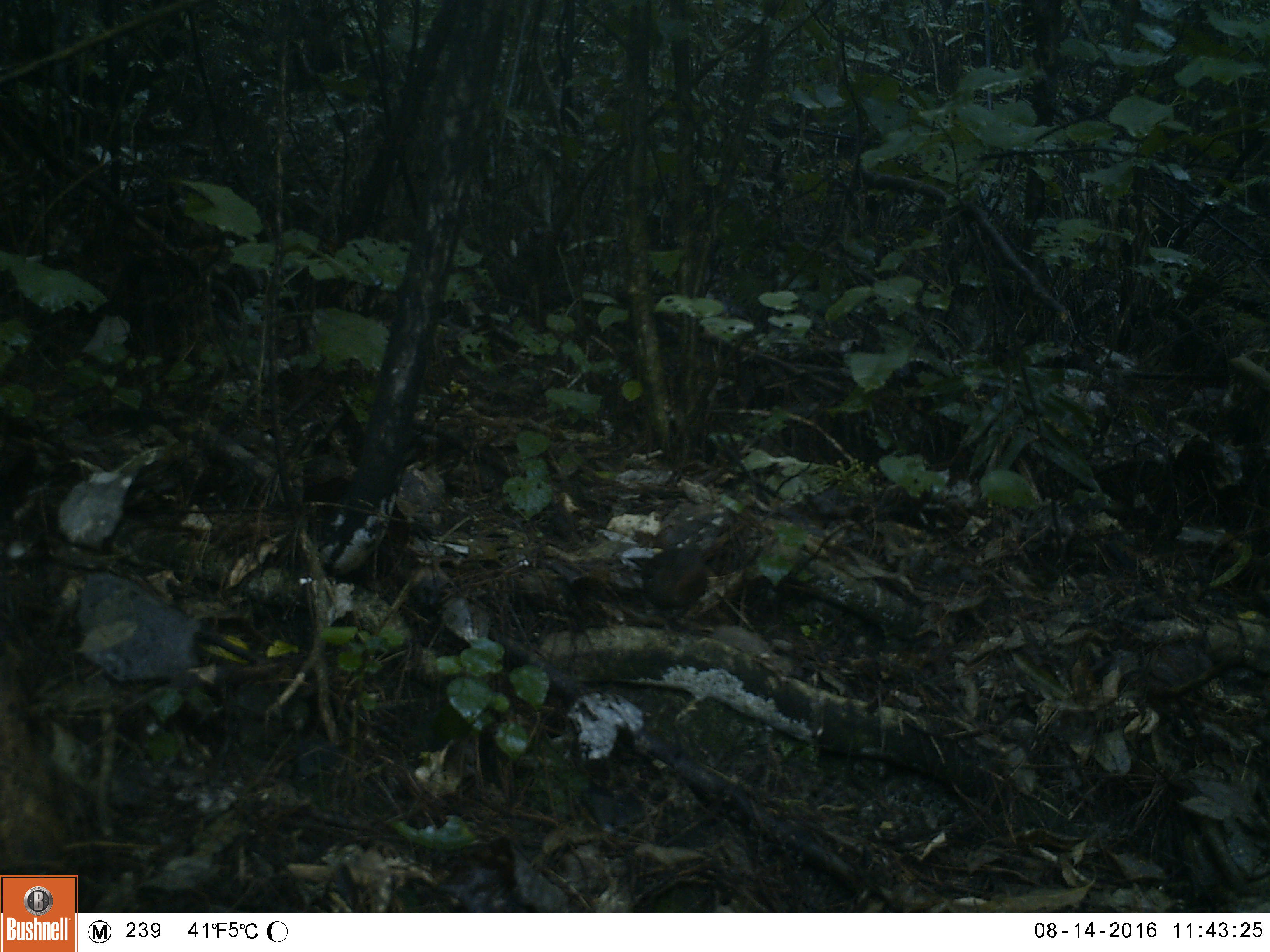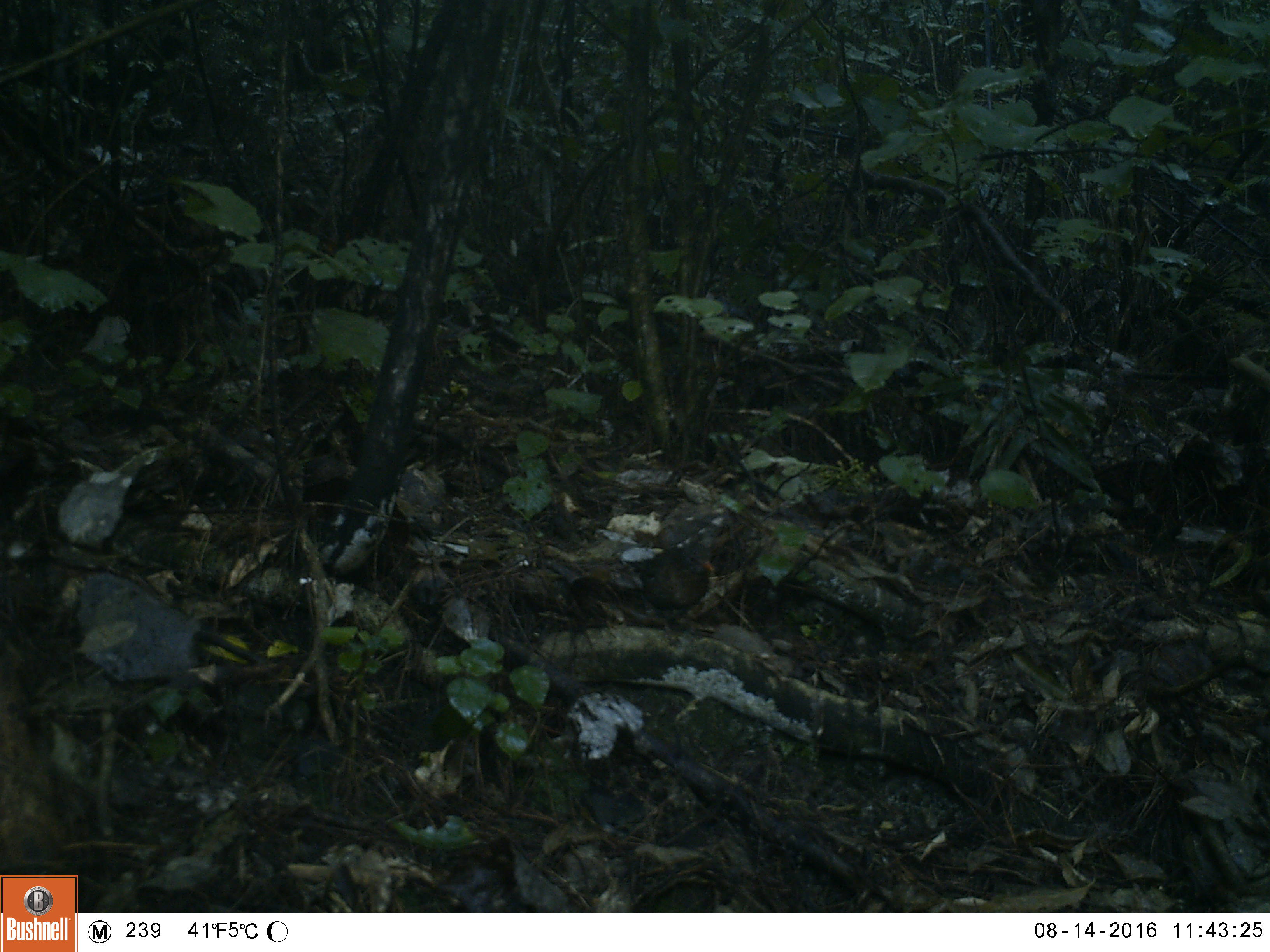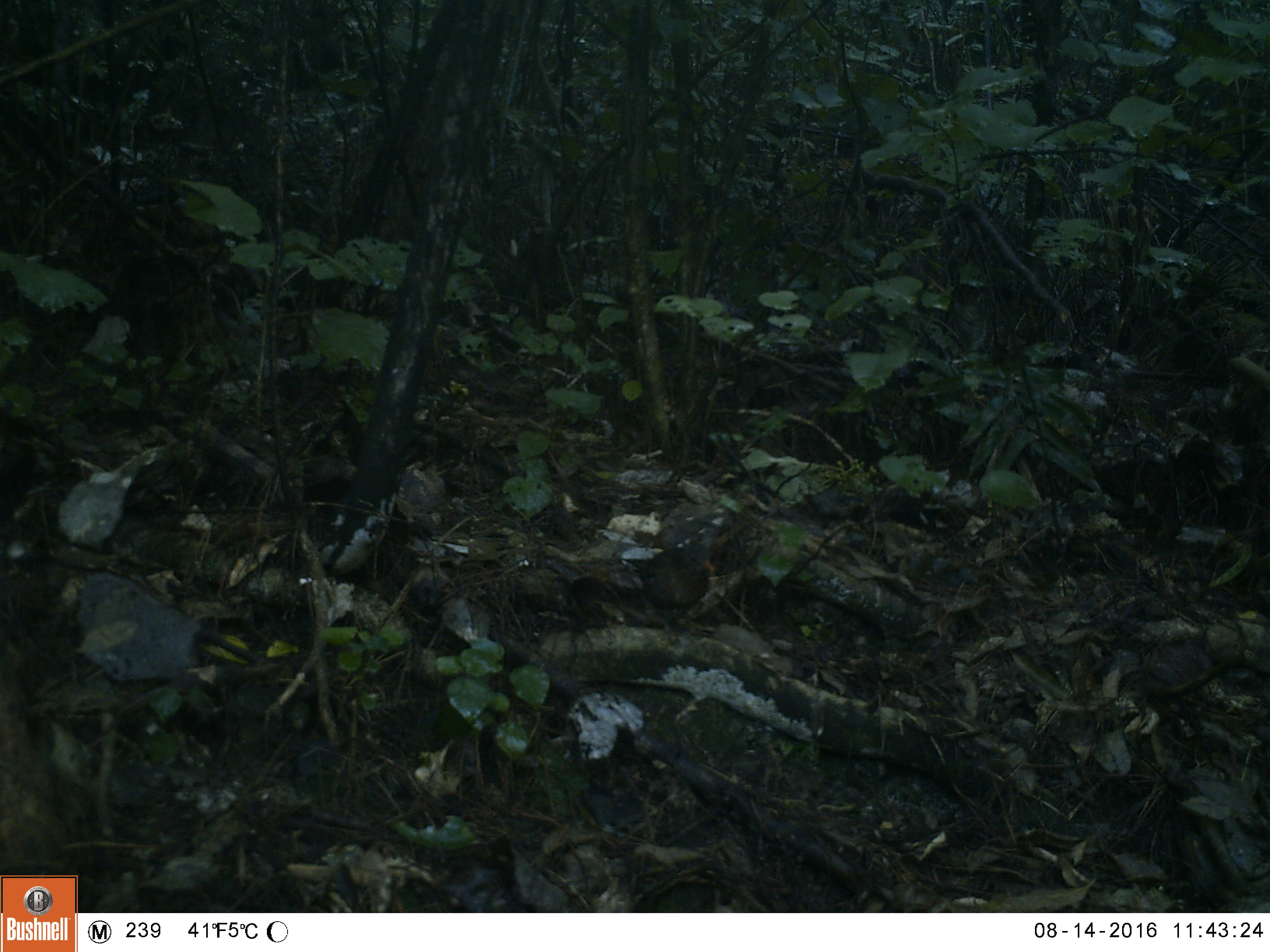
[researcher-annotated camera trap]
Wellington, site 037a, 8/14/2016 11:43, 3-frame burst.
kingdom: Animalia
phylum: Chordata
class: Aves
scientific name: Aves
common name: bird